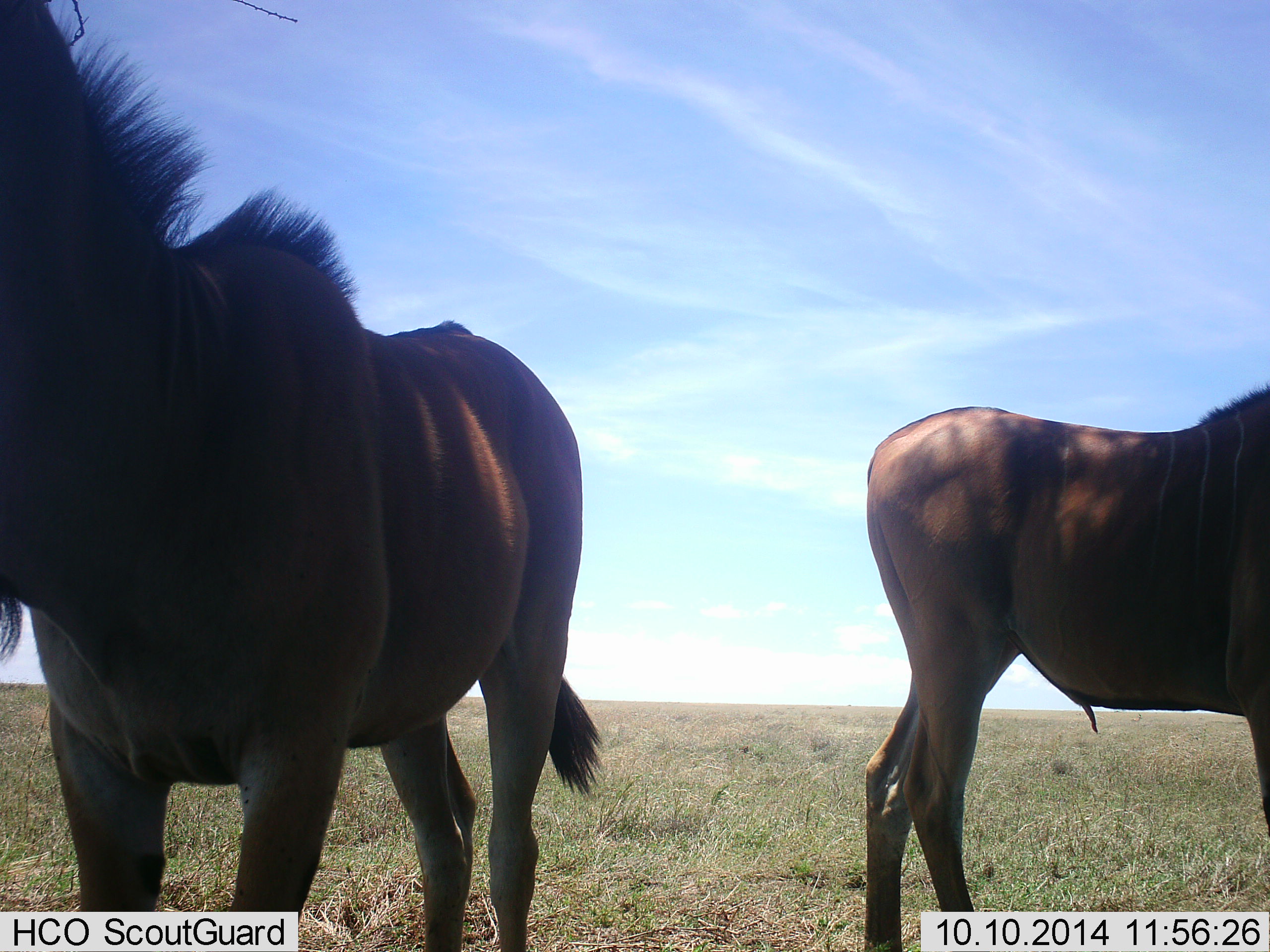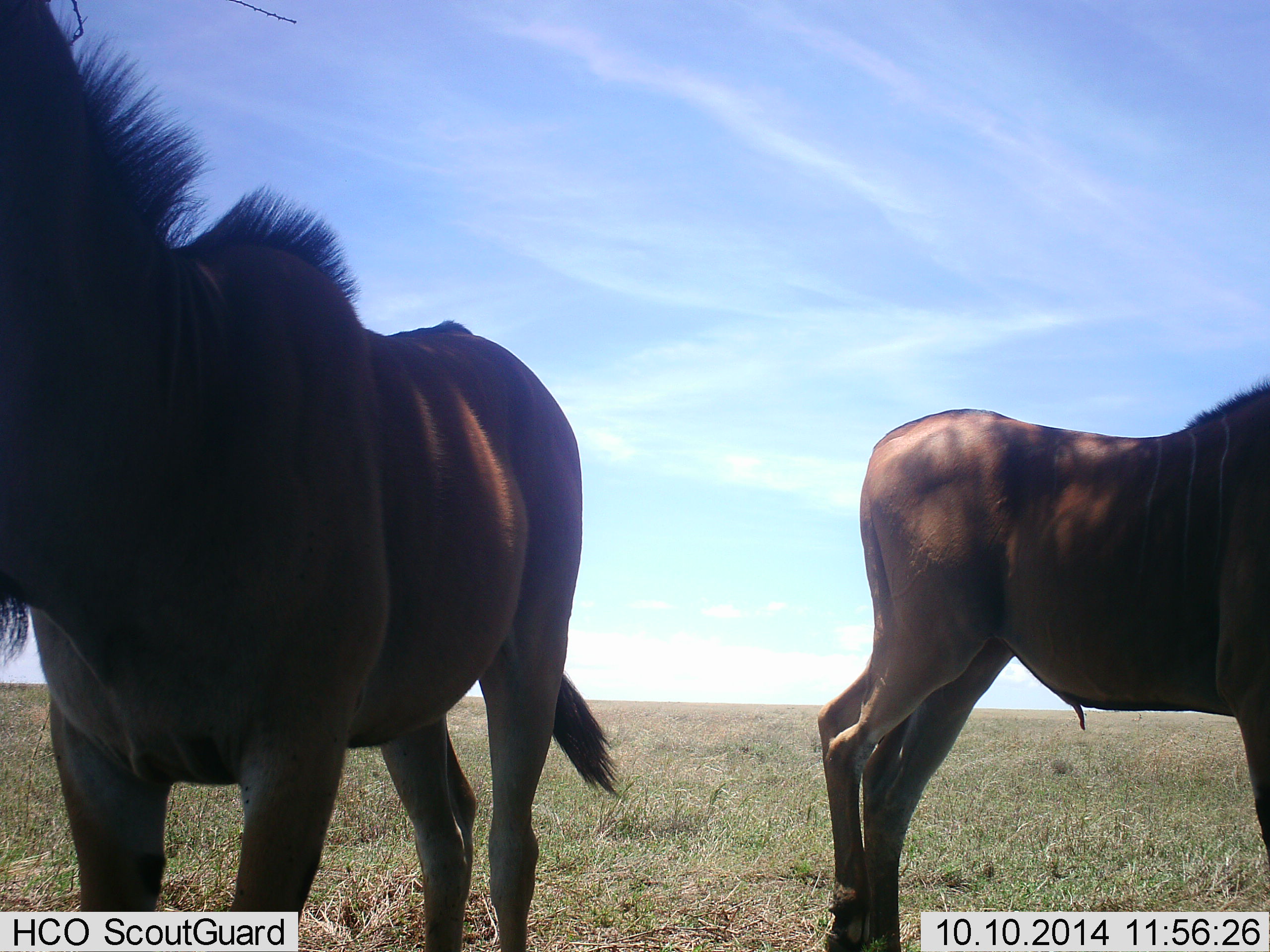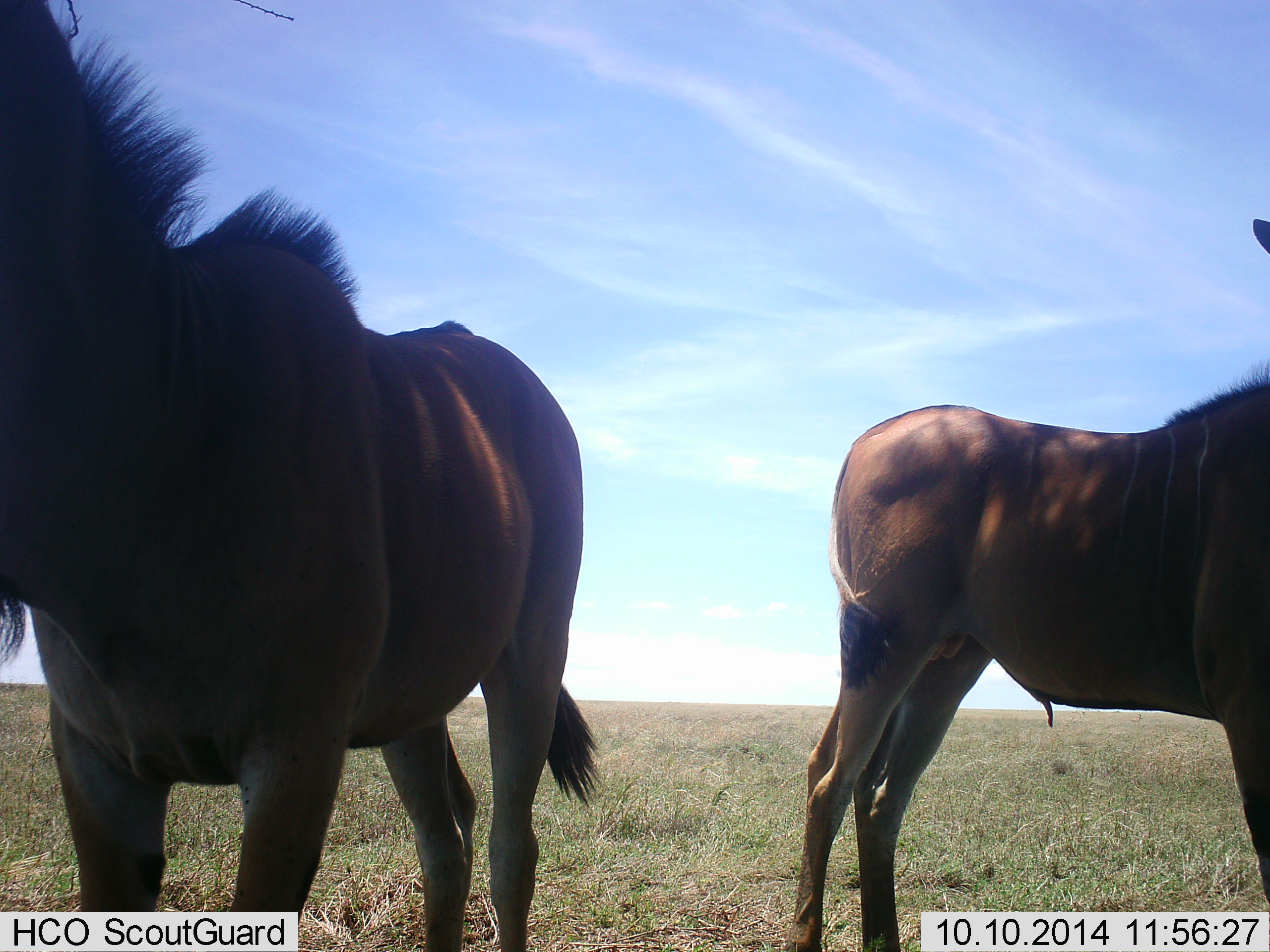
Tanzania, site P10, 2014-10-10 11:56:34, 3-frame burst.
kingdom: Animalia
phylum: Chordata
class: Mammalia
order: Artiodactyla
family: Bovidae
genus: Tragelaphus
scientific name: Tragelaphus oryx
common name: eland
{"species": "eland (Tragelaphus oryx)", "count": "2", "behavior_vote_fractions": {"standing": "100%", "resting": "0%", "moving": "10%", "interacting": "0%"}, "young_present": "10%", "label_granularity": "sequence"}